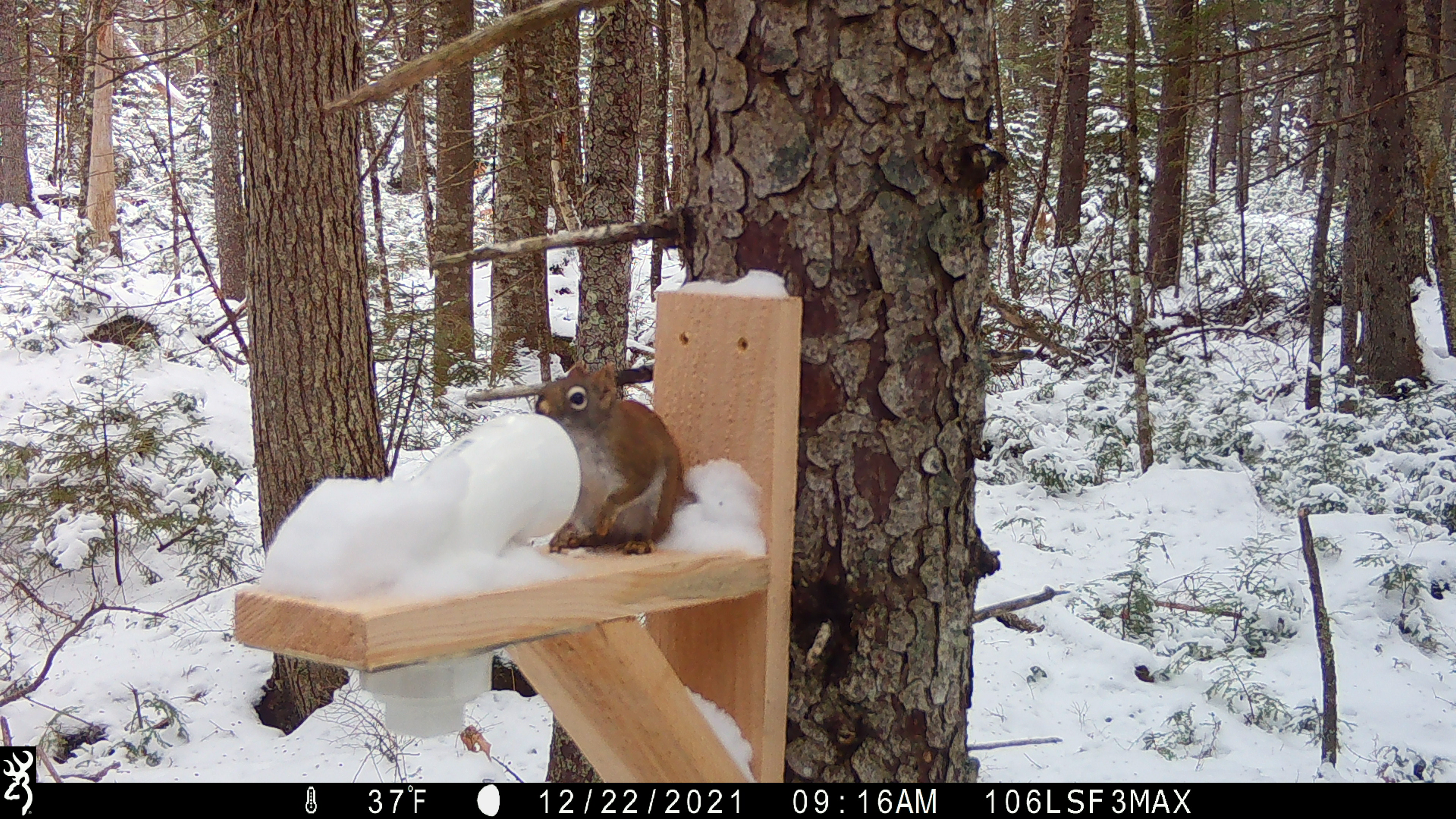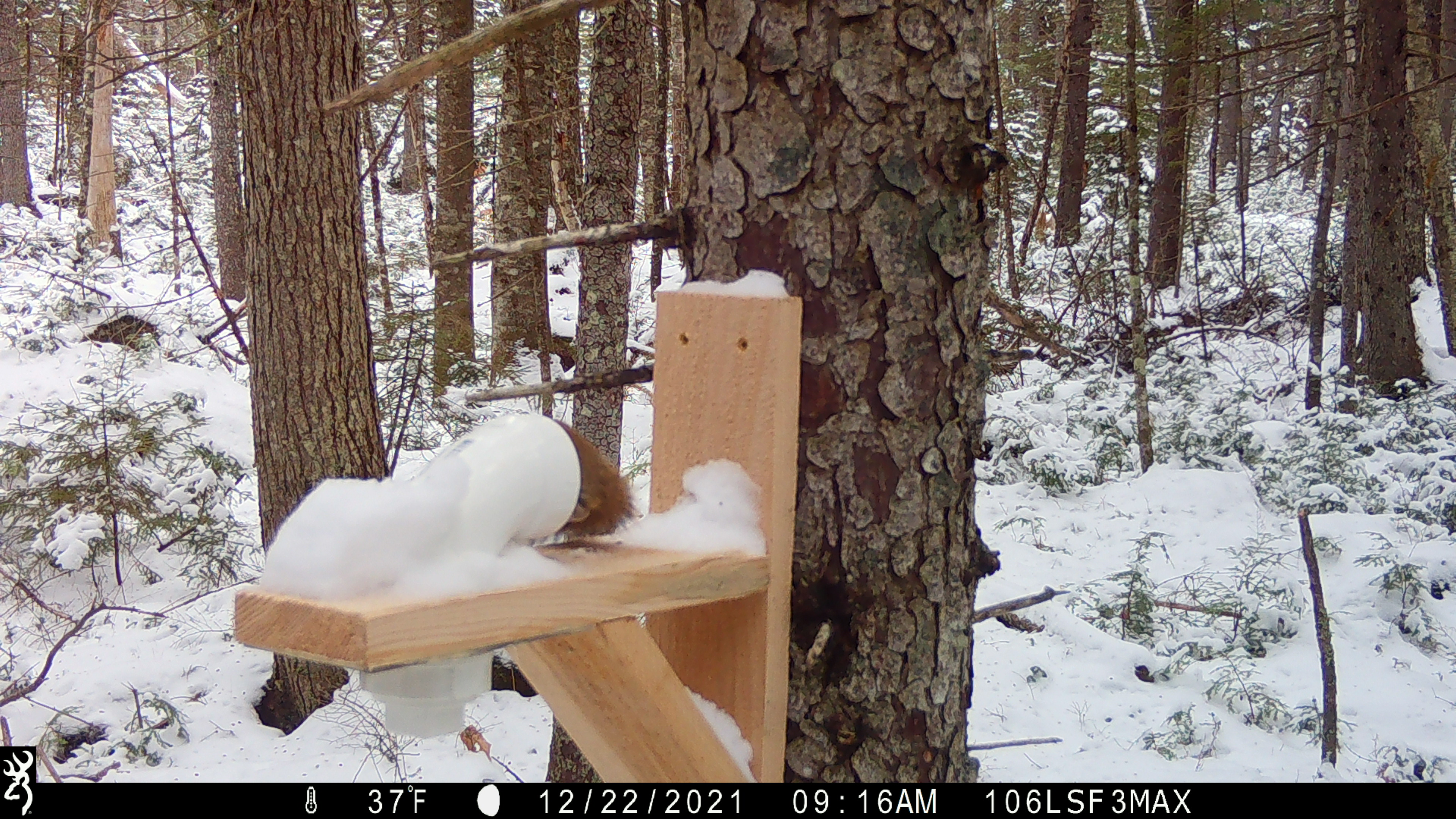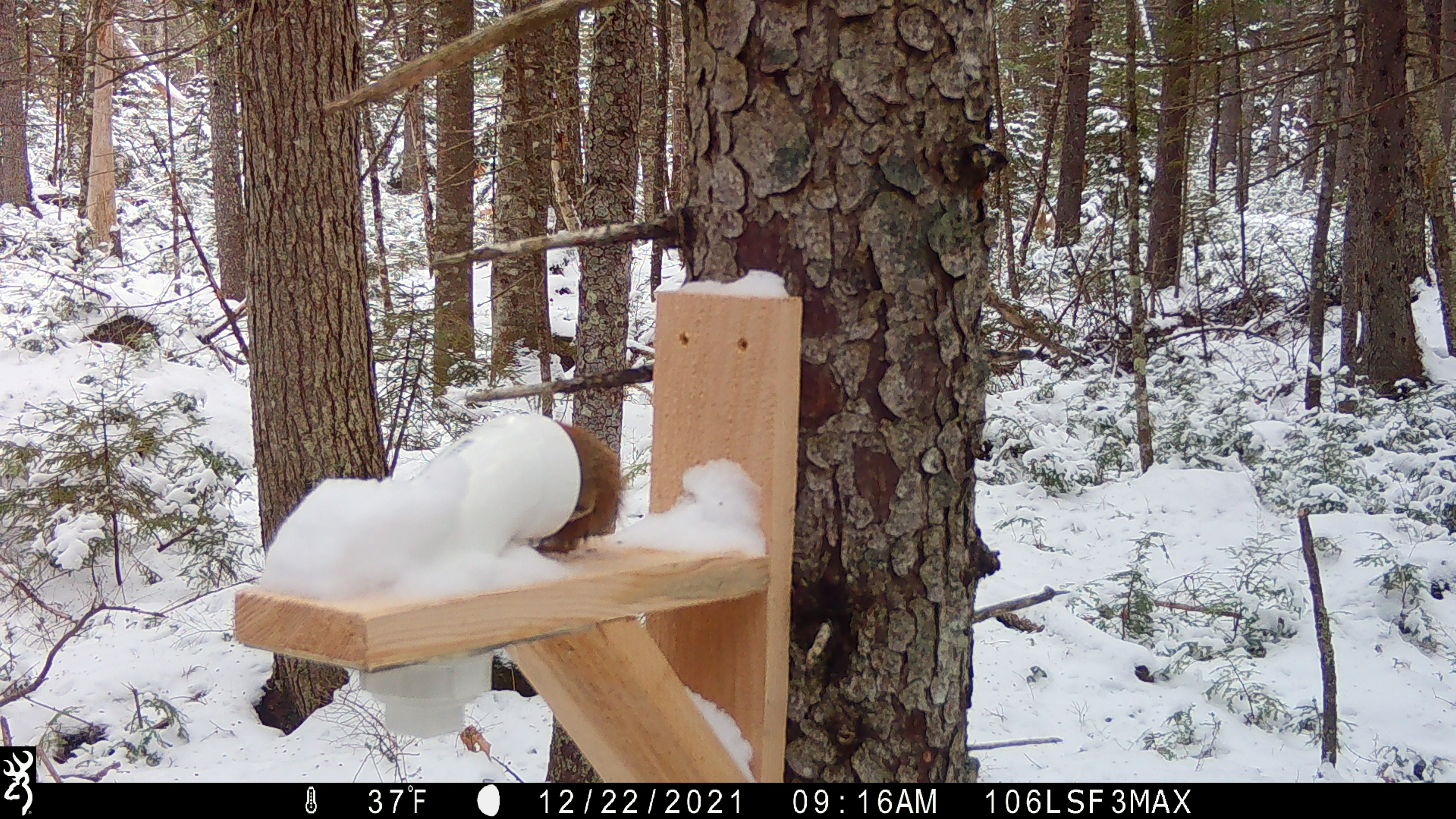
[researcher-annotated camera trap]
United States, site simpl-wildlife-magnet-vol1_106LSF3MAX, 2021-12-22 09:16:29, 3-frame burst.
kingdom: Animalia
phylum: Chordata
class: Mammalia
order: Rodentia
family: Sciuridae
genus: Tamiasciurus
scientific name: Tamiasciurus hudsonicus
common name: red squirrel